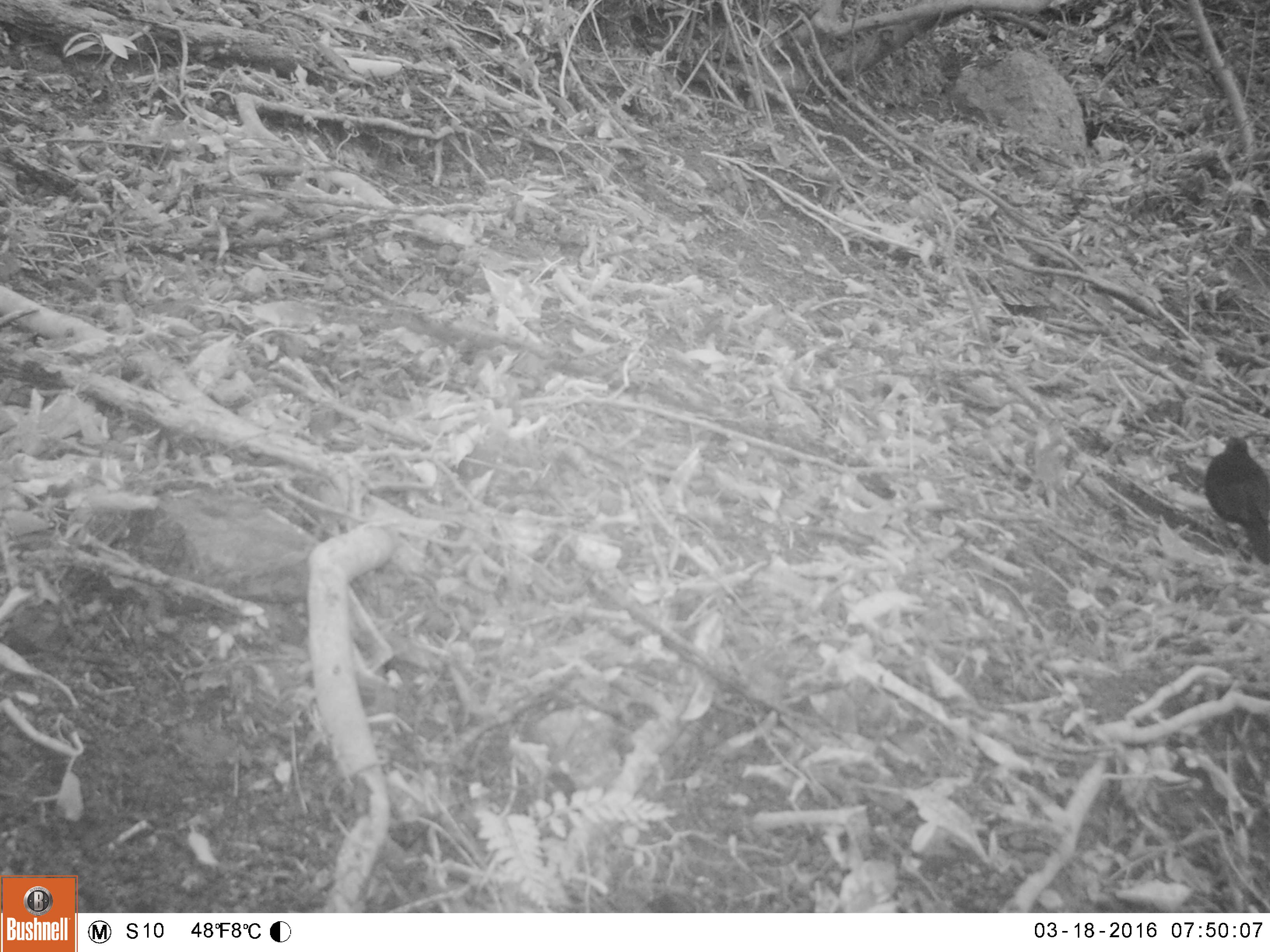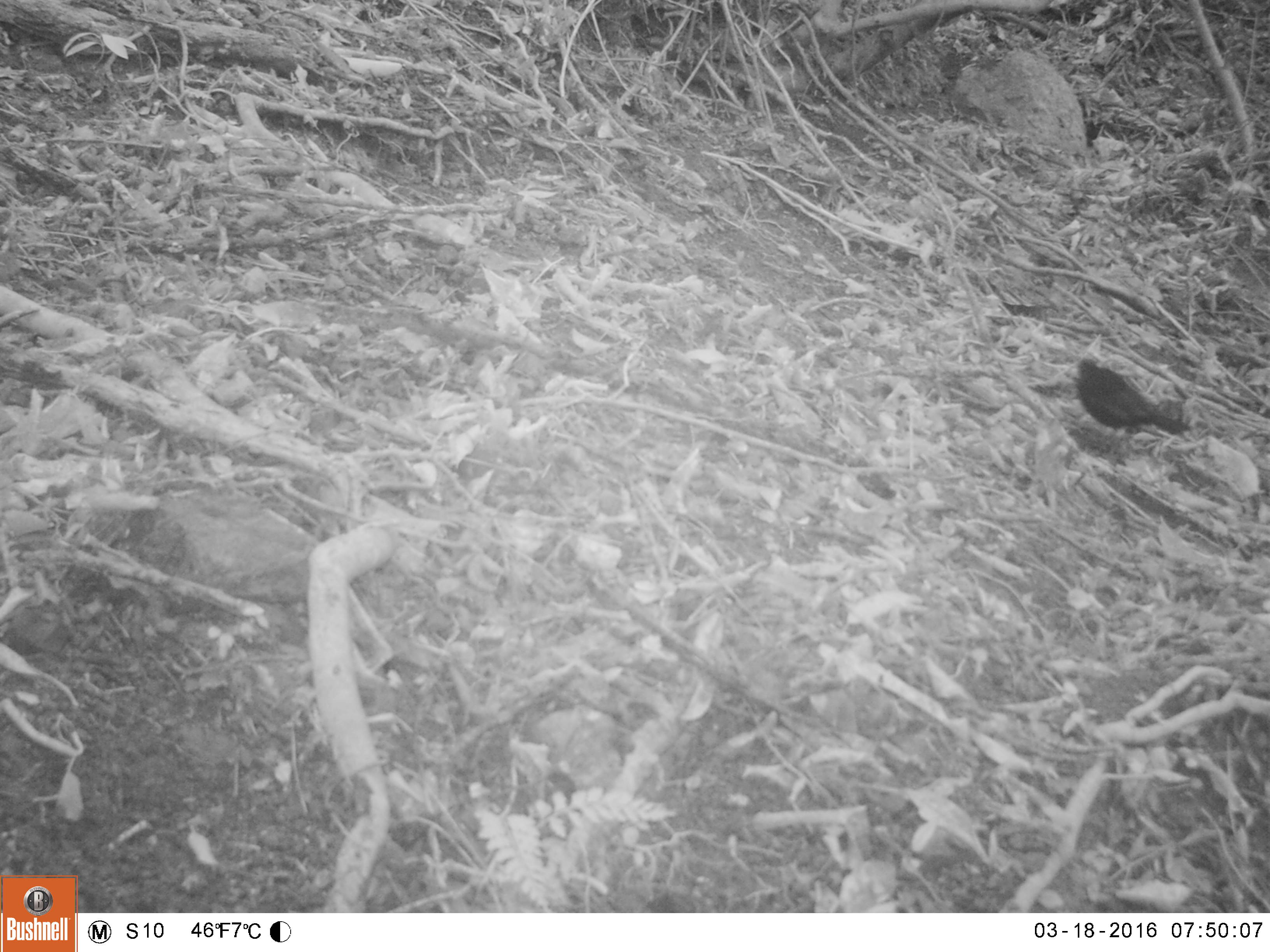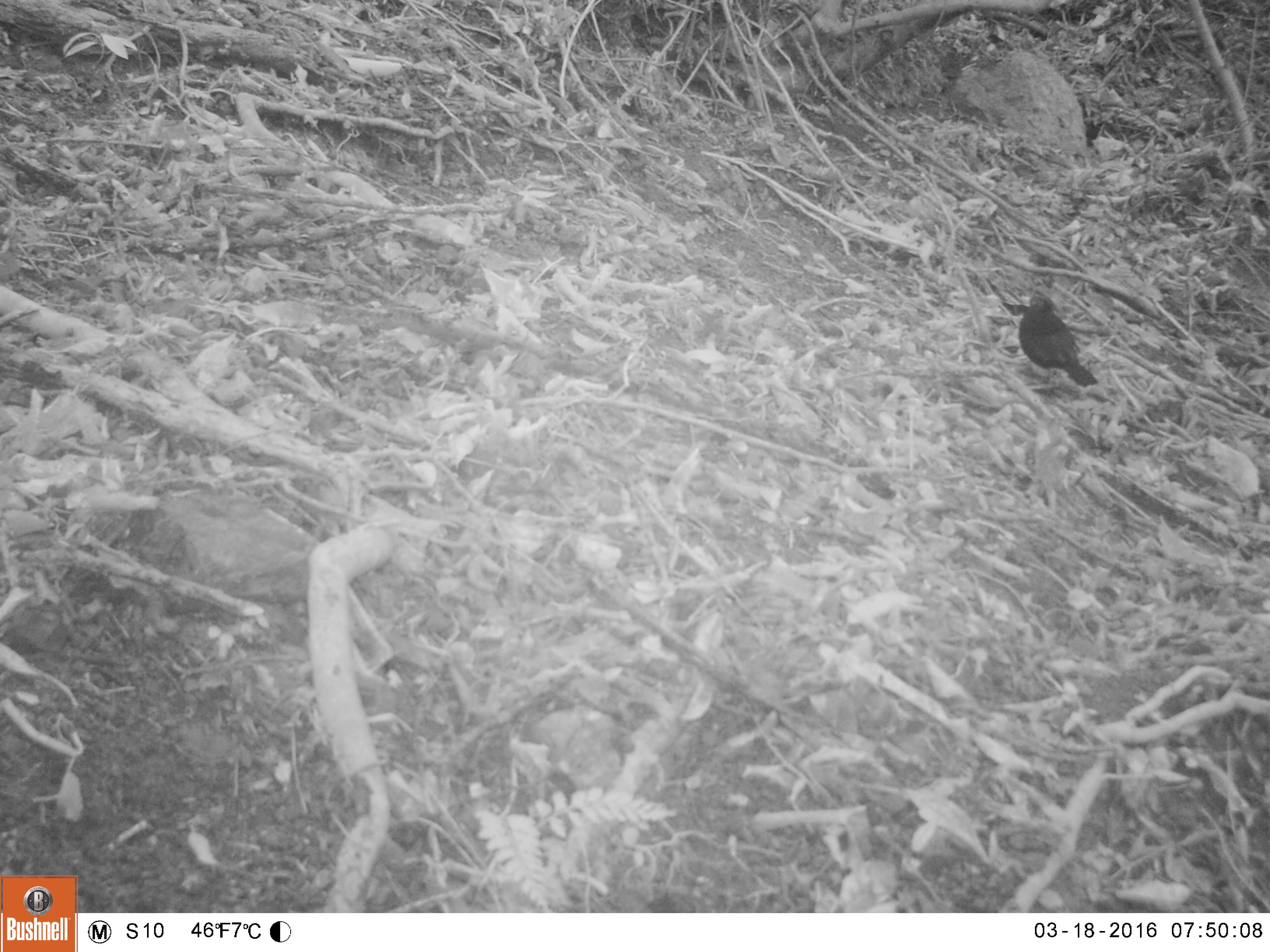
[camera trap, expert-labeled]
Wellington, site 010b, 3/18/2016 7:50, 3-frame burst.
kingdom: Animalia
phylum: Chordata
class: Aves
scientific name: Aves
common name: bird